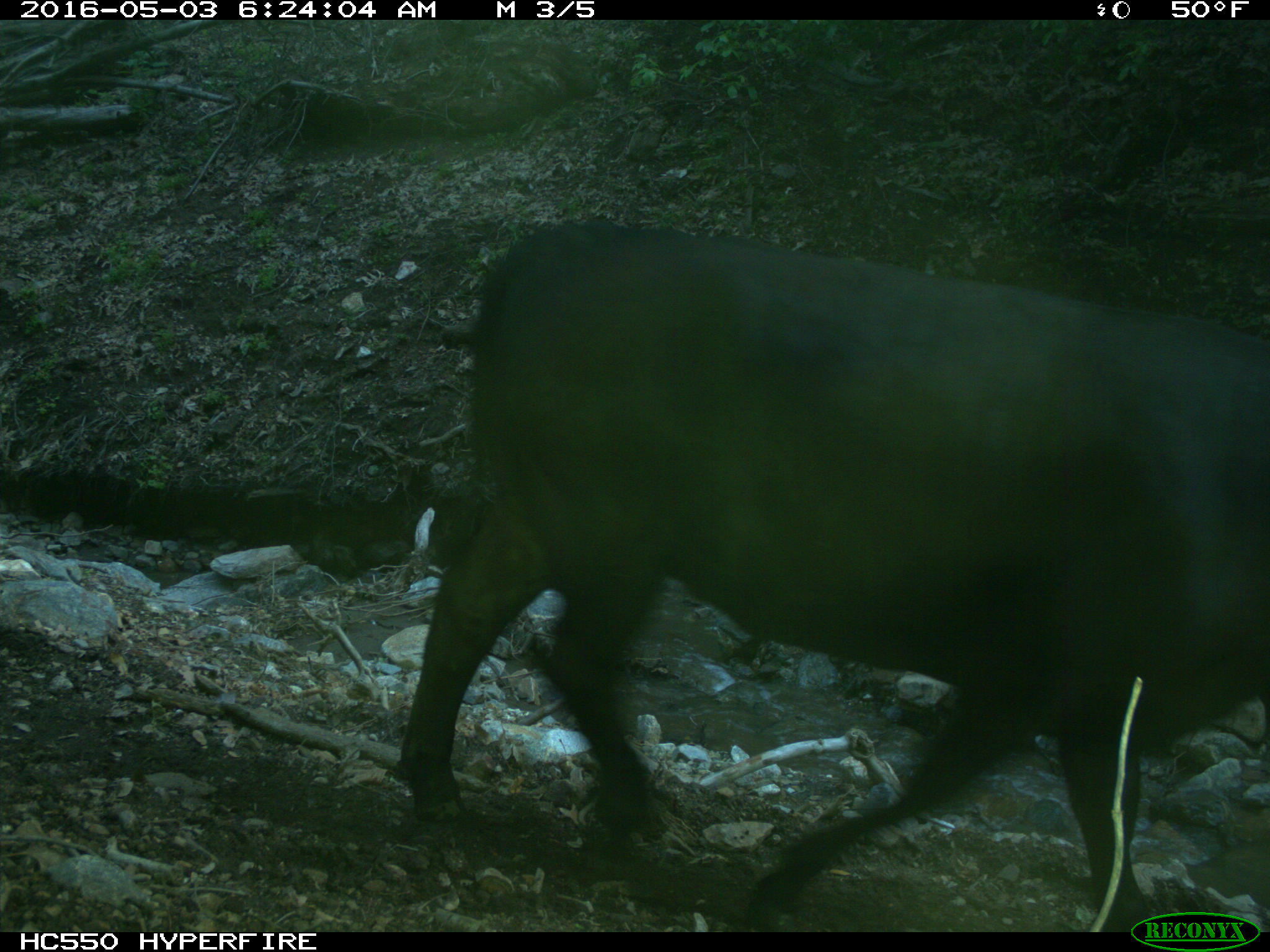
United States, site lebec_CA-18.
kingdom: Animalia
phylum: Chordata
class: Mammalia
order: Artiodactyla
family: Bovidae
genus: Bos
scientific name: Bos taurus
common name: domestic cow